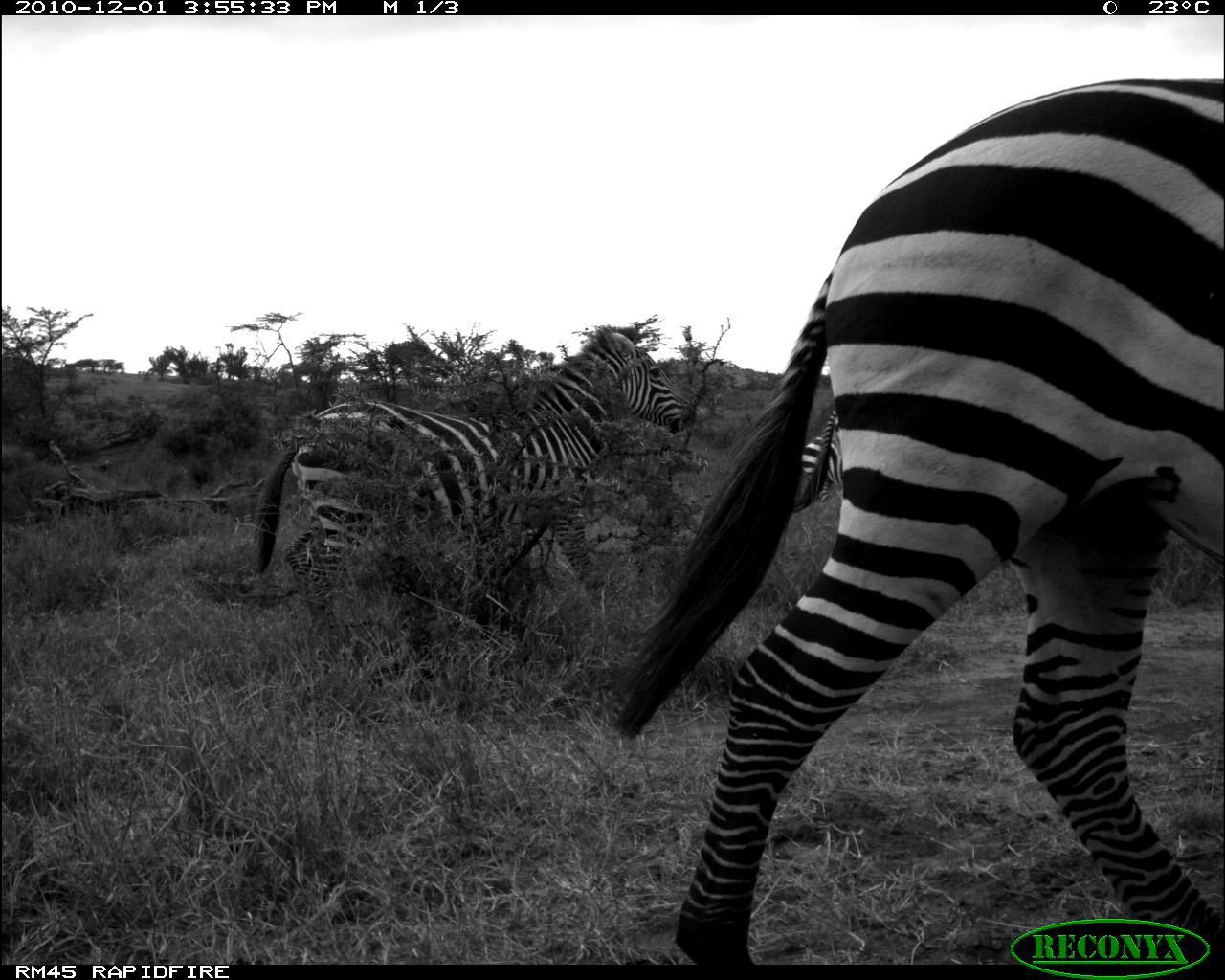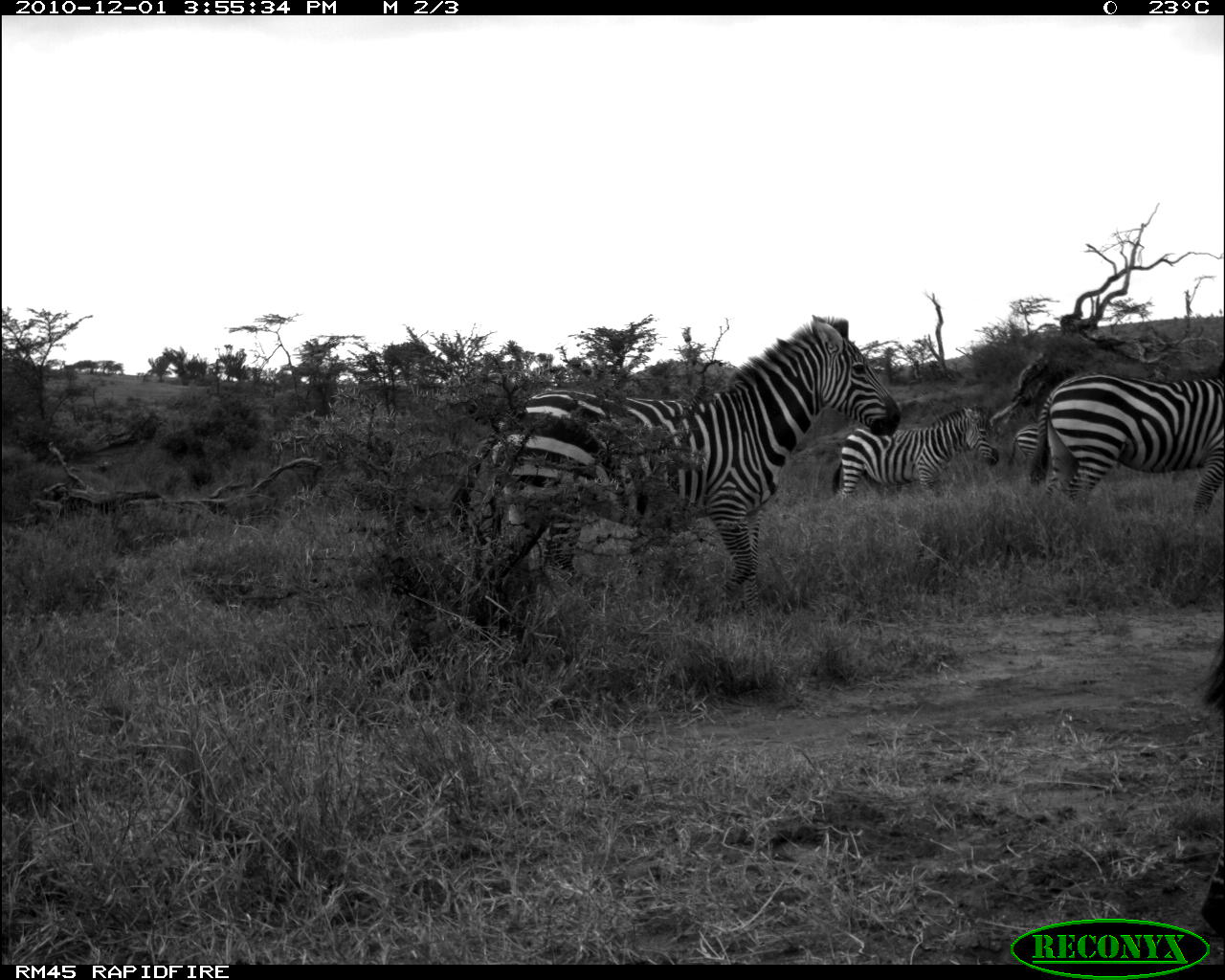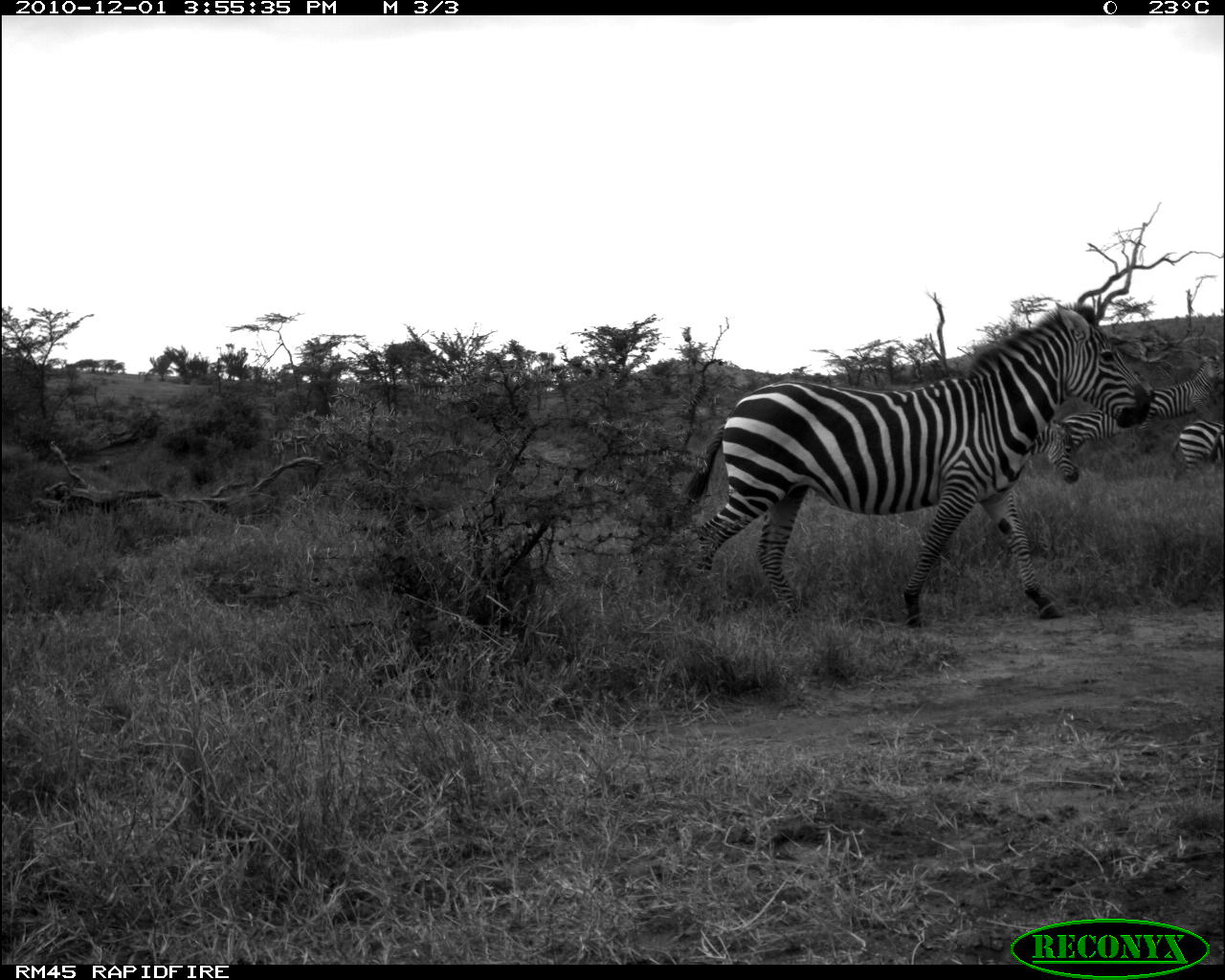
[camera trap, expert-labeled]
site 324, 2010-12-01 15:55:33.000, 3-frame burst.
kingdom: Animalia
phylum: Chordata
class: Mammalia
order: Perissodactyla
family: Equidae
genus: Equus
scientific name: Equus quagga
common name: plains zebra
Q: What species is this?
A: Equus quagga (plains zebra).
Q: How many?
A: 3.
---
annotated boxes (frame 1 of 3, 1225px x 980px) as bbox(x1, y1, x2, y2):
equus quagga: bbox(602, 75, 1225, 961); bbox(252, 324, 702, 643)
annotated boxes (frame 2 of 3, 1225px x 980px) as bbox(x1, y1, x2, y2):
equus quagga: bbox(441, 315, 902, 617); bbox(1027, 357, 1225, 513); bbox(830, 403, 999, 500); bbox(1007, 423, 1039, 467)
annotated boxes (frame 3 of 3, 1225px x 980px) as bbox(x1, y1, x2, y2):
equus quagga: bbox(679, 302, 1151, 628); bbox(1060, 373, 1157, 453); bbox(1146, 351, 1223, 419); bbox(1165, 418, 1223, 478); bbox(1031, 417, 1079, 484)